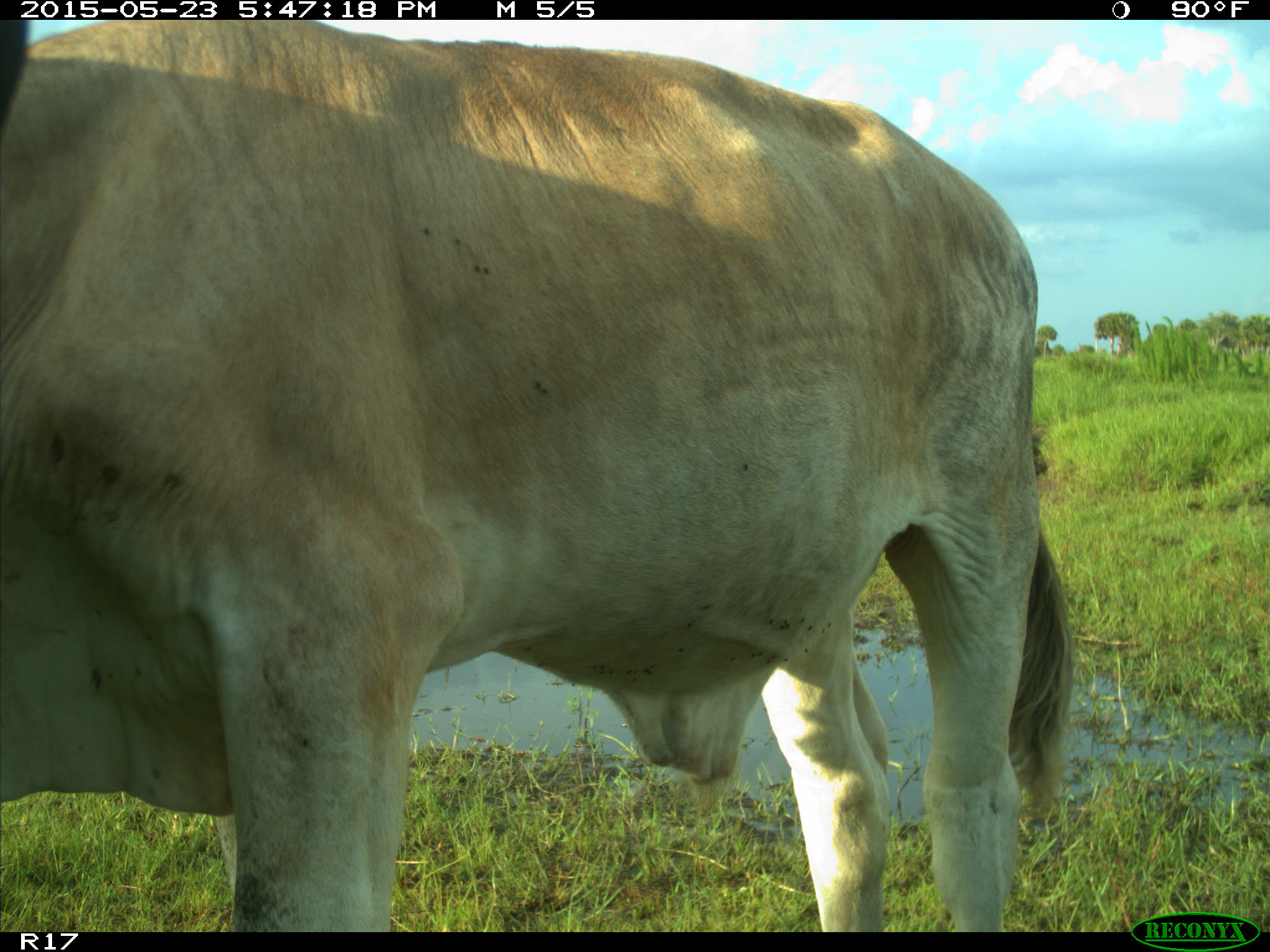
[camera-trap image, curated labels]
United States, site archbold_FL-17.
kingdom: Animalia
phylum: Chordata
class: Mammalia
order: Artiodactyla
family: Bovidae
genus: Bos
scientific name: Bos taurus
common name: domestic cow